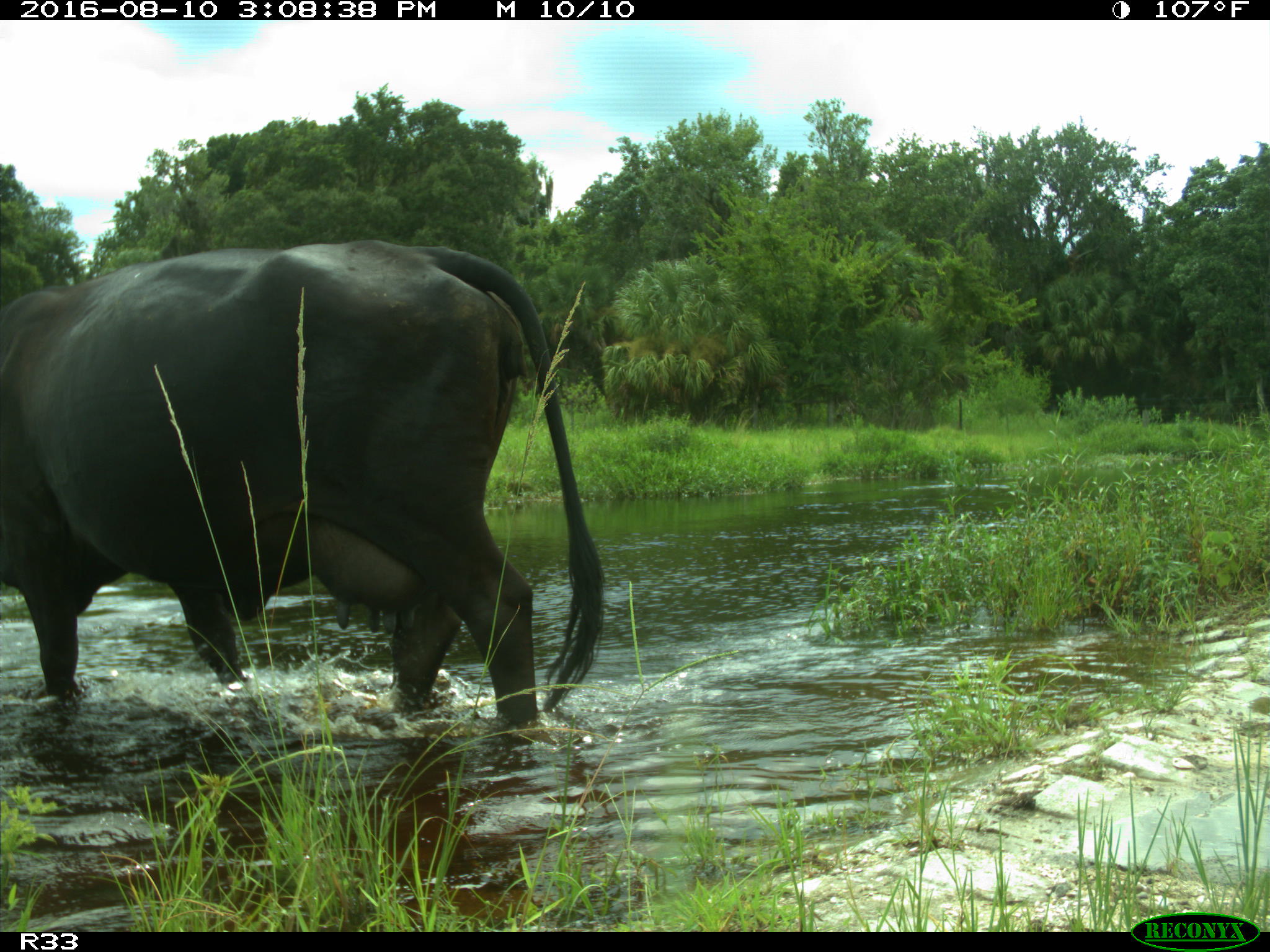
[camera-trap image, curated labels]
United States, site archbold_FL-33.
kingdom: Animalia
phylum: Chordata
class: Mammalia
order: Artiodactyla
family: Bovidae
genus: Bos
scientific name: Bos taurus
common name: domestic cow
Bos taurus (domestic cow).